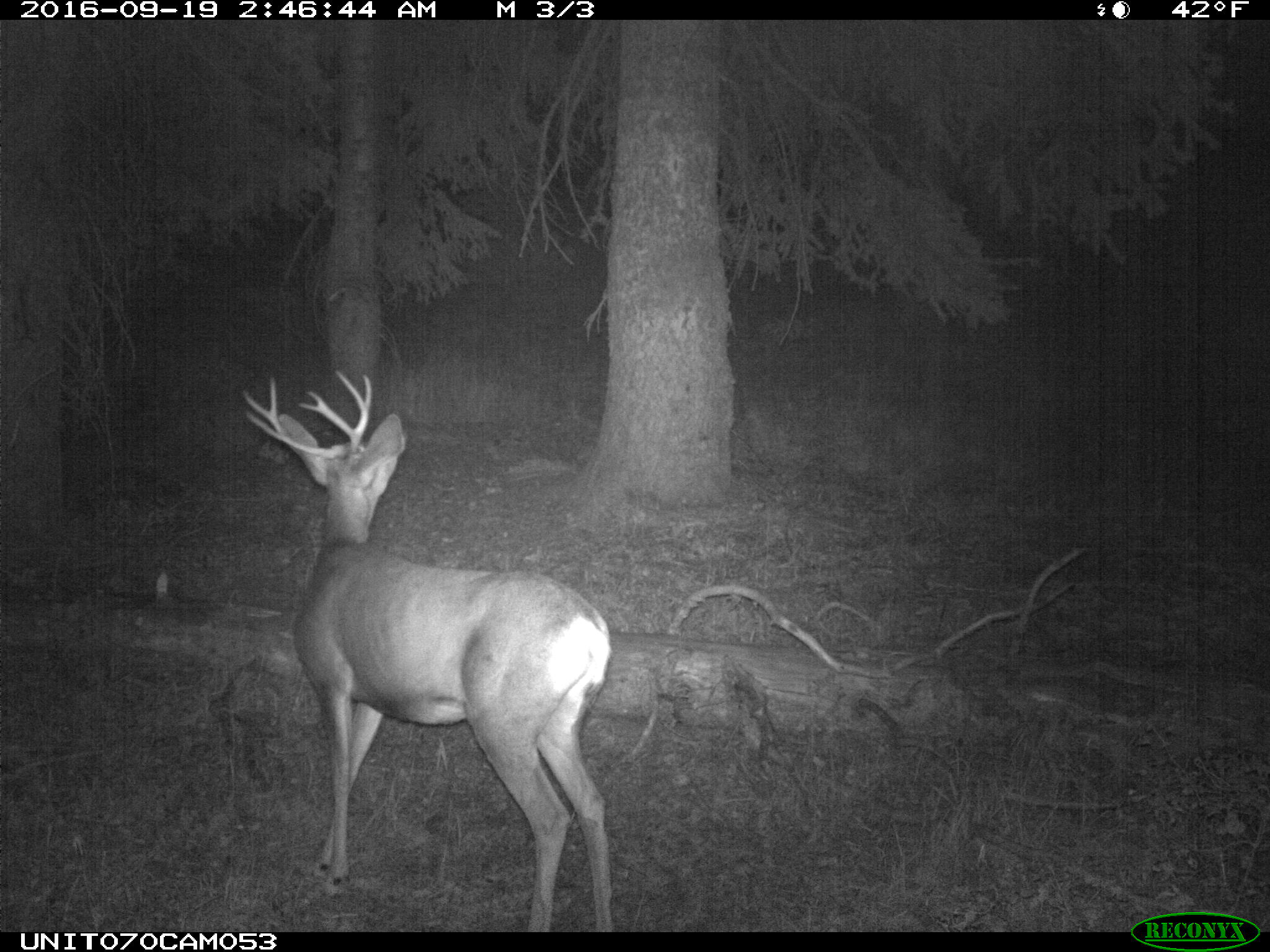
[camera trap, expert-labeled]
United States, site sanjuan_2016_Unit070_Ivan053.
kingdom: Animalia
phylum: Chordata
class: Mammalia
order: Artiodactyla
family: Cervidae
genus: Odocoileus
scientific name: Odocoileus hemionus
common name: mule deer